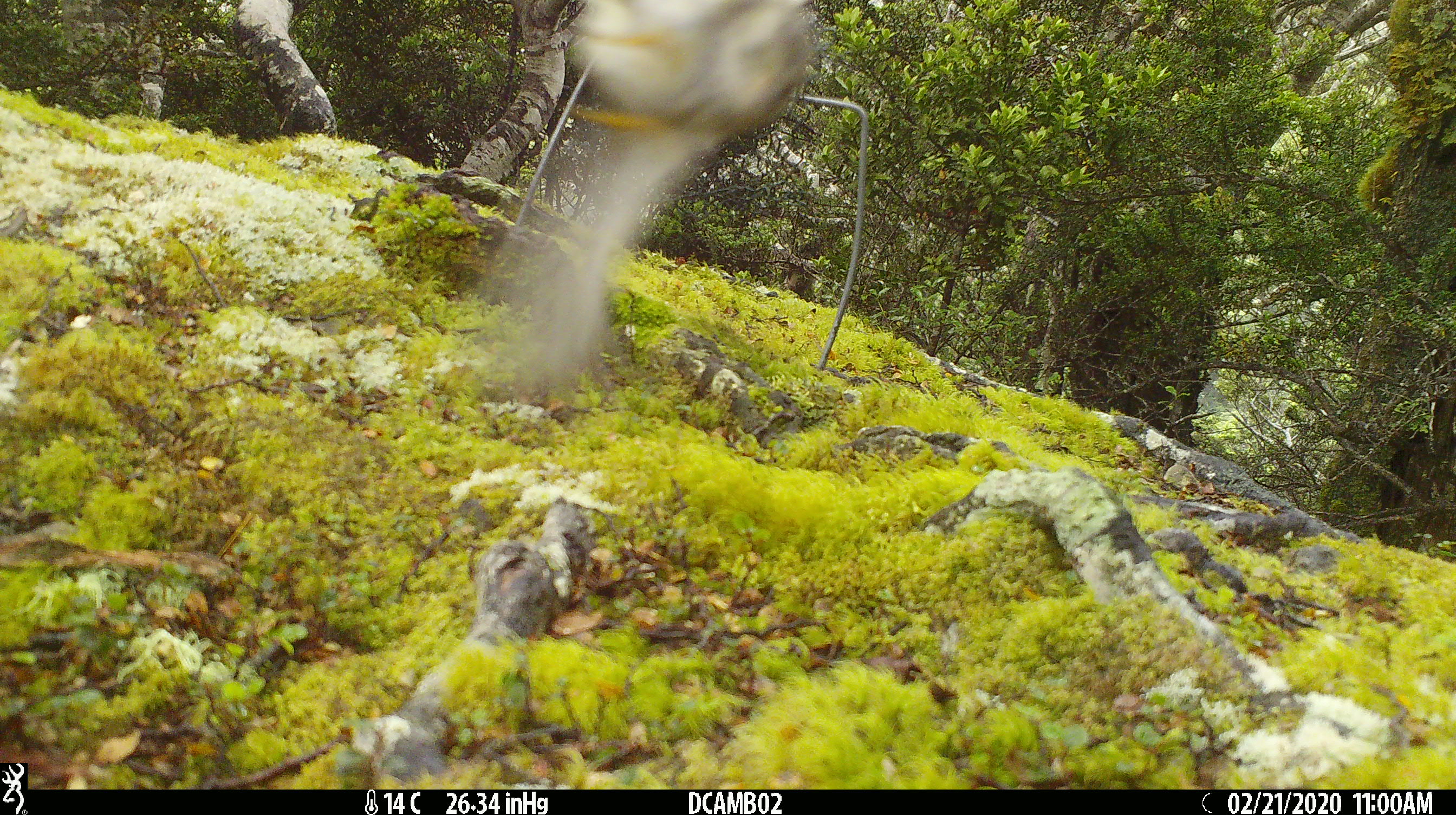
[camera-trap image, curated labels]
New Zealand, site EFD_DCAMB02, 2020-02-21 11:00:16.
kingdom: Animalia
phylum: Chordata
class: Aves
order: Passeriformes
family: Acanthisittidae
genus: Acanthisitta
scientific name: Acanthisitta chloris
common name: rifleman